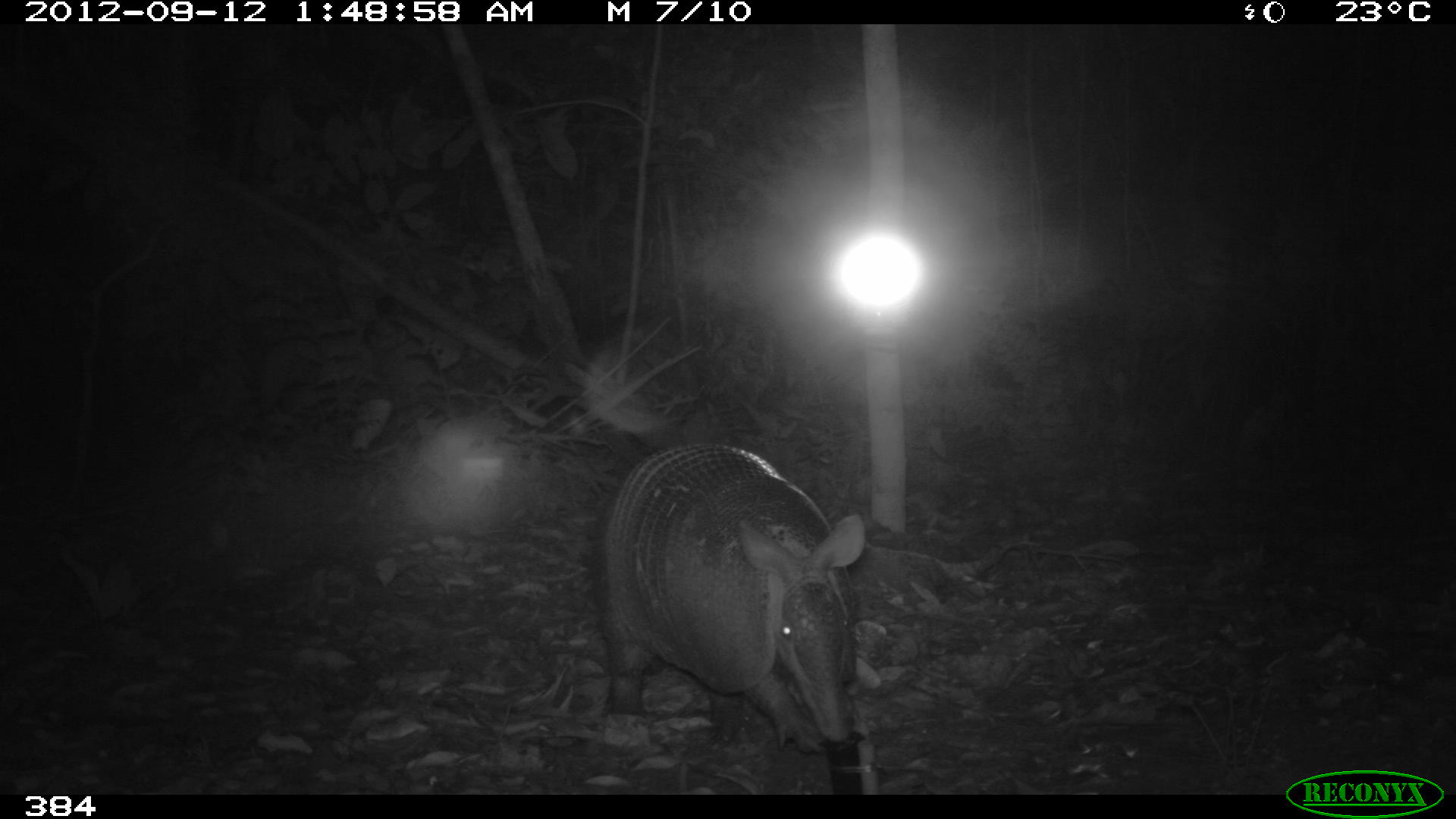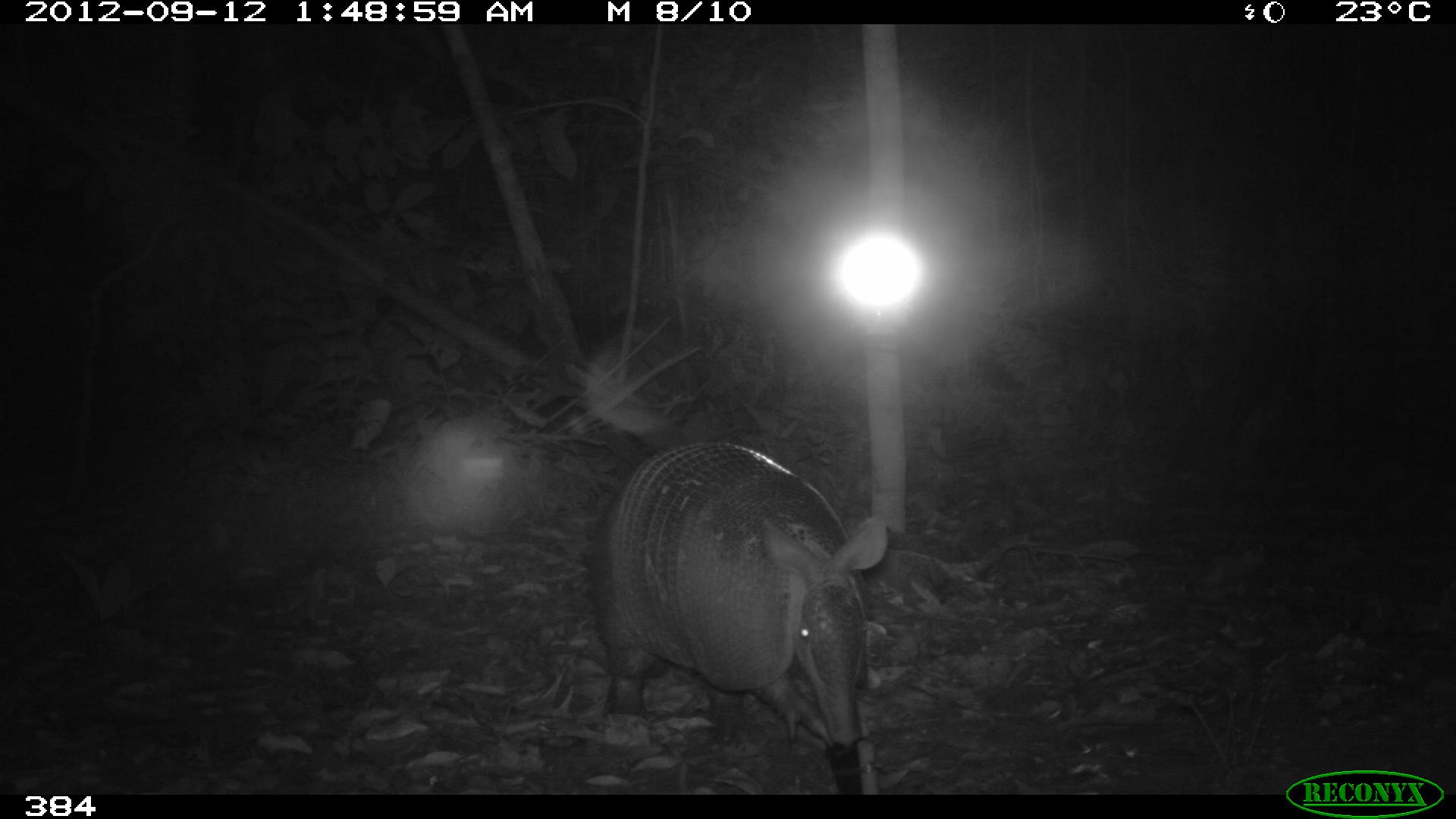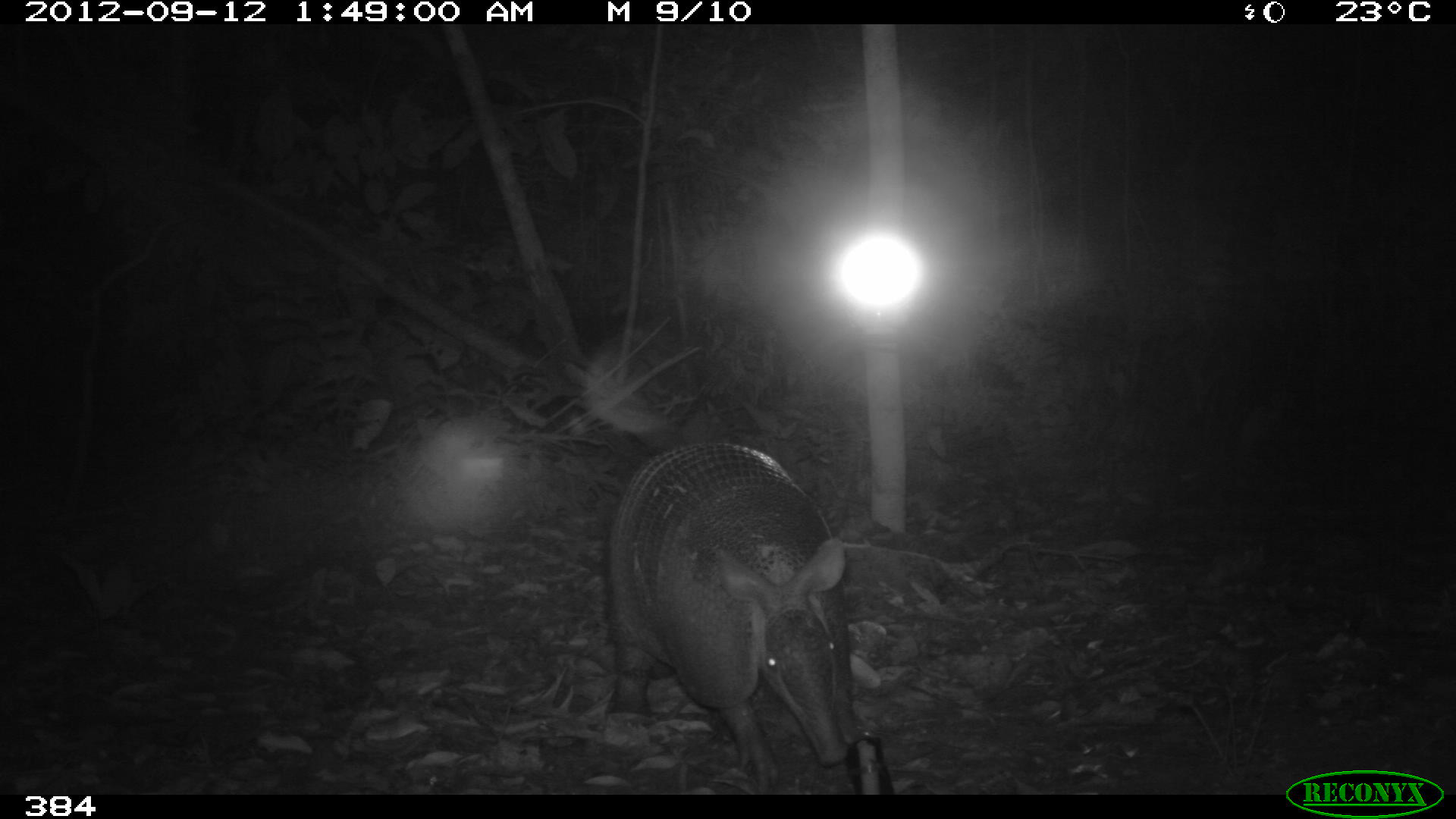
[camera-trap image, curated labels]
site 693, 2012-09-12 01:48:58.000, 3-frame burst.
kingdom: Animalia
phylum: Chordata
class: Mammalia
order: Cingulata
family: Dasypodidae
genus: Dasypus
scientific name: Dasypus novemcinctus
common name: nine-banded armadillo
Dasypus novemcinctus (nine-banded armadillo).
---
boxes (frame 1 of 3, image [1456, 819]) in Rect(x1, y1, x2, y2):
dasypus novemcinctus: Rect(598, 438, 866, 757)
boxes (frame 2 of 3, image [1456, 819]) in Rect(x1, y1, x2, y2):
dasypus novemcinctus: Rect(597, 434, 889, 747)